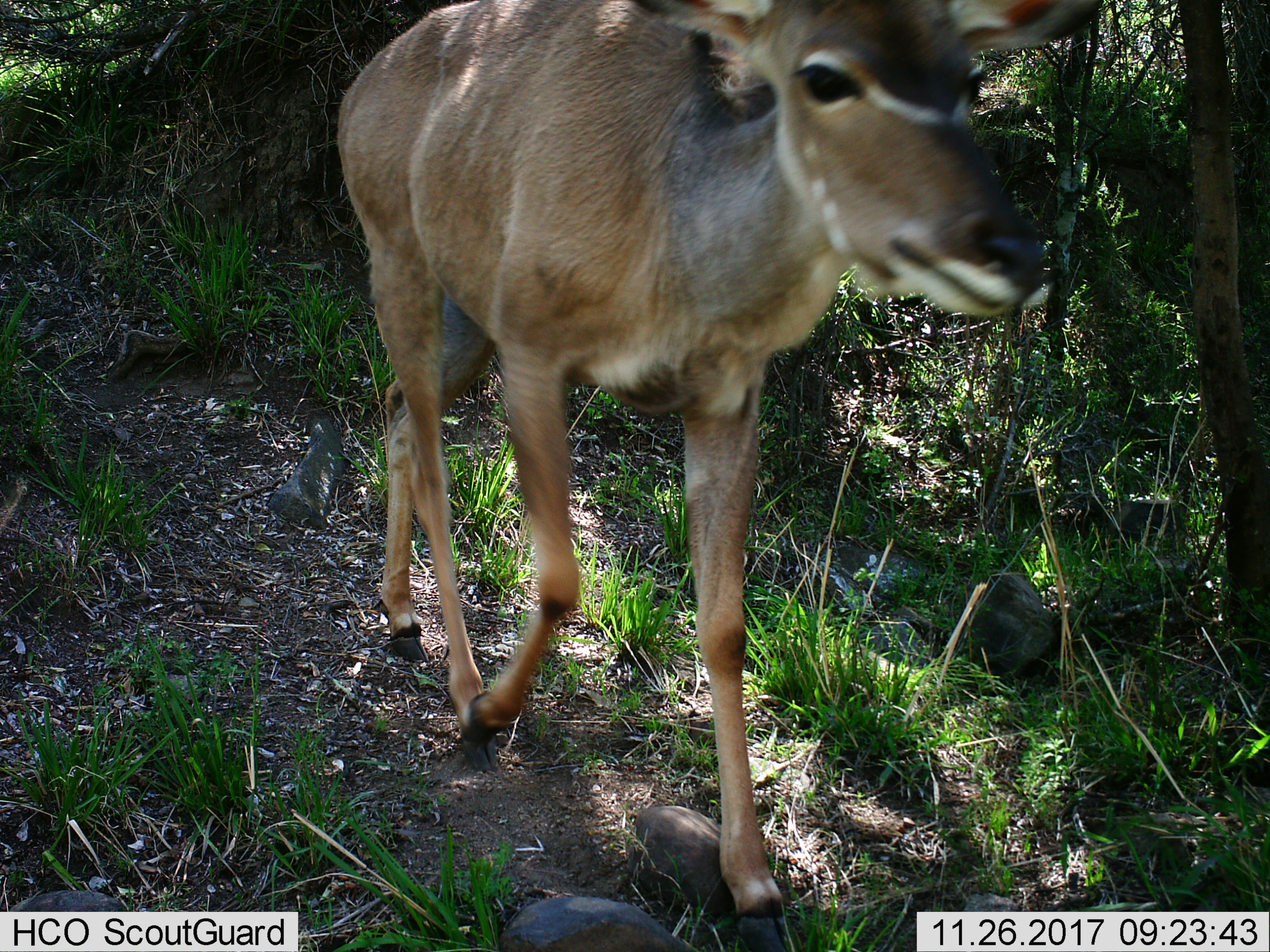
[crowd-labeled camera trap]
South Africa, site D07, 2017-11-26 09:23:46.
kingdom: Animalia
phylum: Chordata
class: Mammalia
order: Artiodactyla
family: Bovidae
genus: Tragelaphus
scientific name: Tragelaphus strepsiceros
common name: greater kudu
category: kudu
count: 1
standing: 0%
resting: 0%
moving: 100%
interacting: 0%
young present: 20%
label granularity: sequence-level